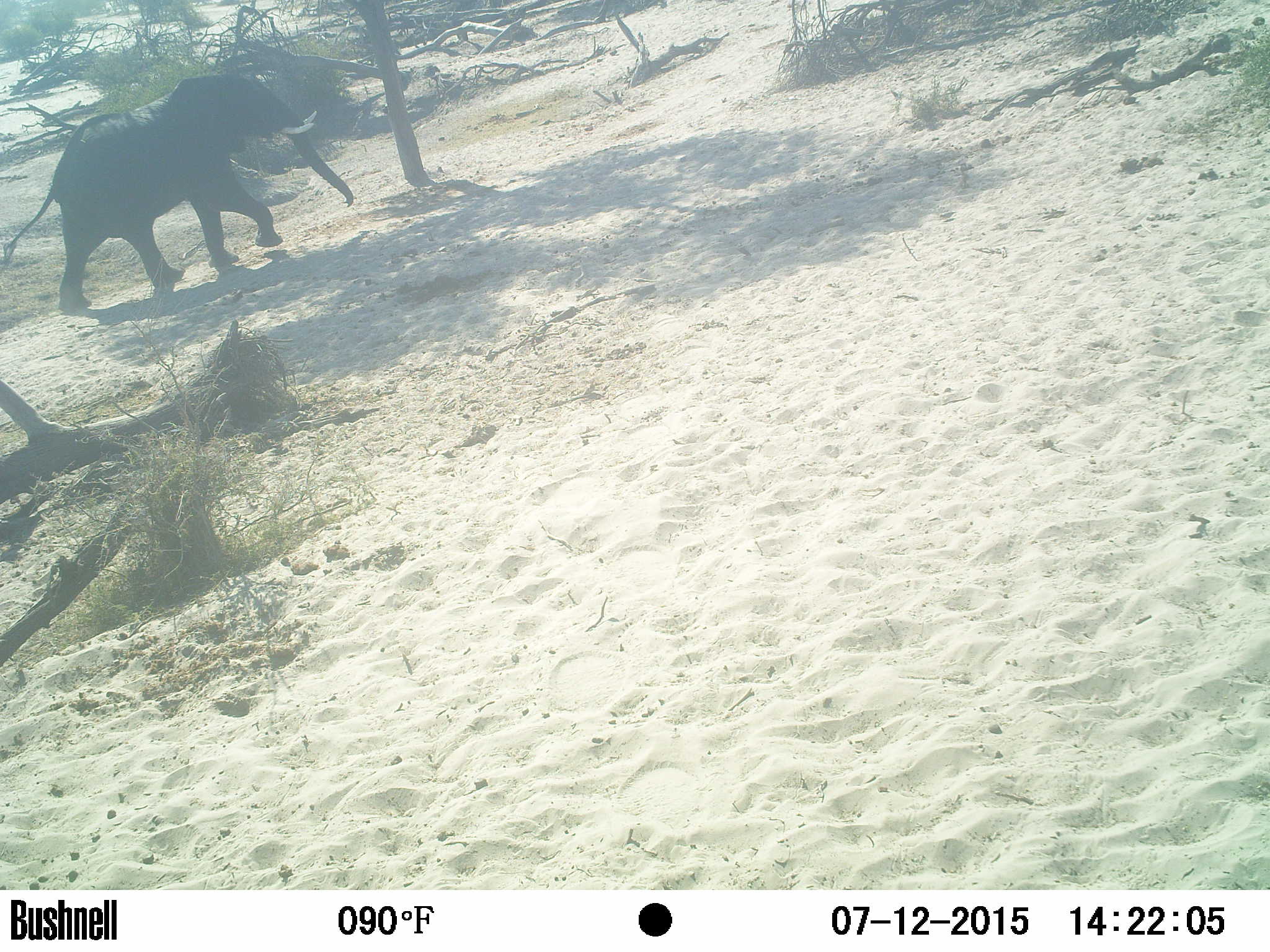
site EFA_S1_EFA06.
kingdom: Animalia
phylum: Chordata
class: Mammalia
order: Proboscidea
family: Elephantidae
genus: Loxodonta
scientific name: Loxodonta africana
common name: african bush elephant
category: elephant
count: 1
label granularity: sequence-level